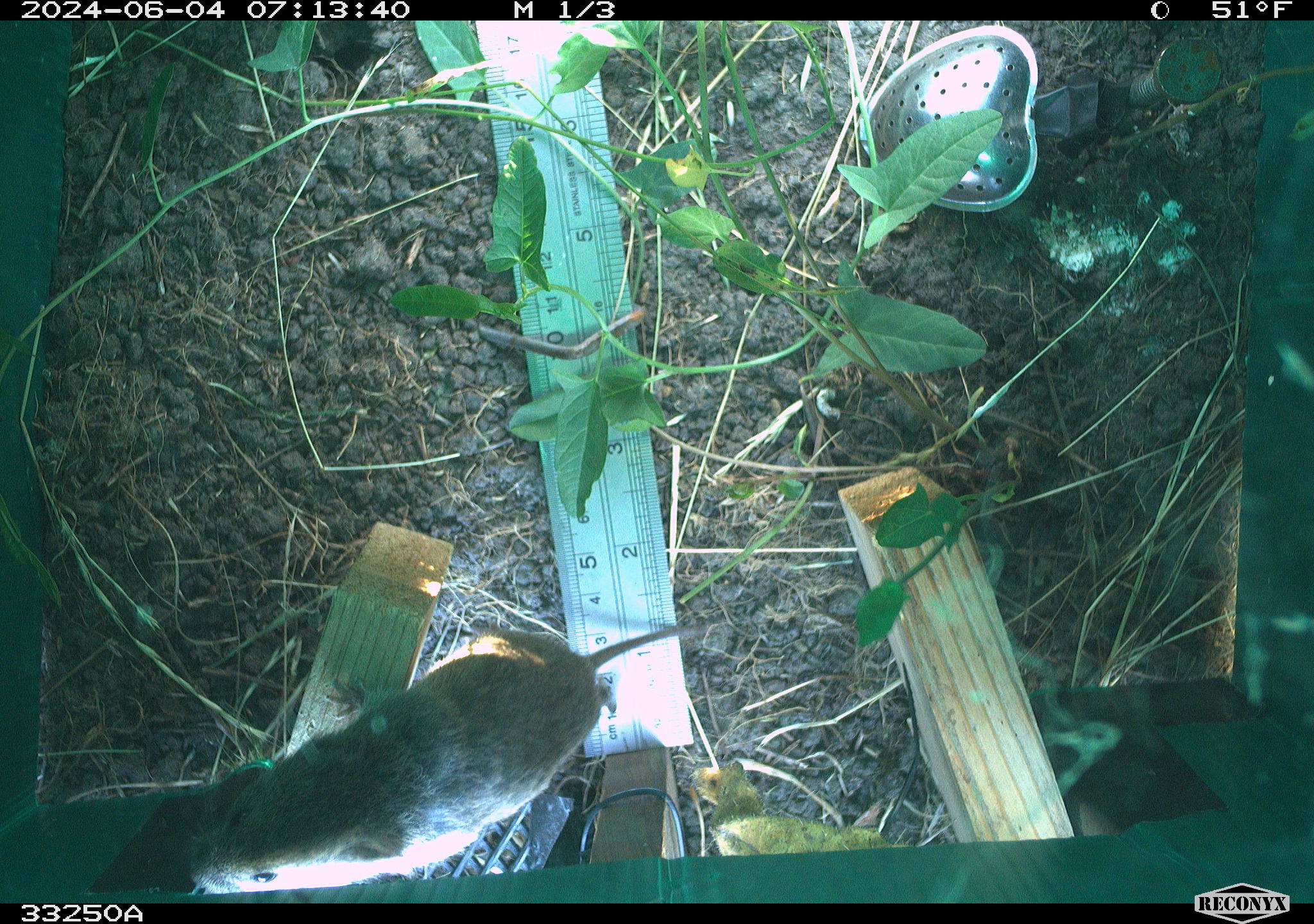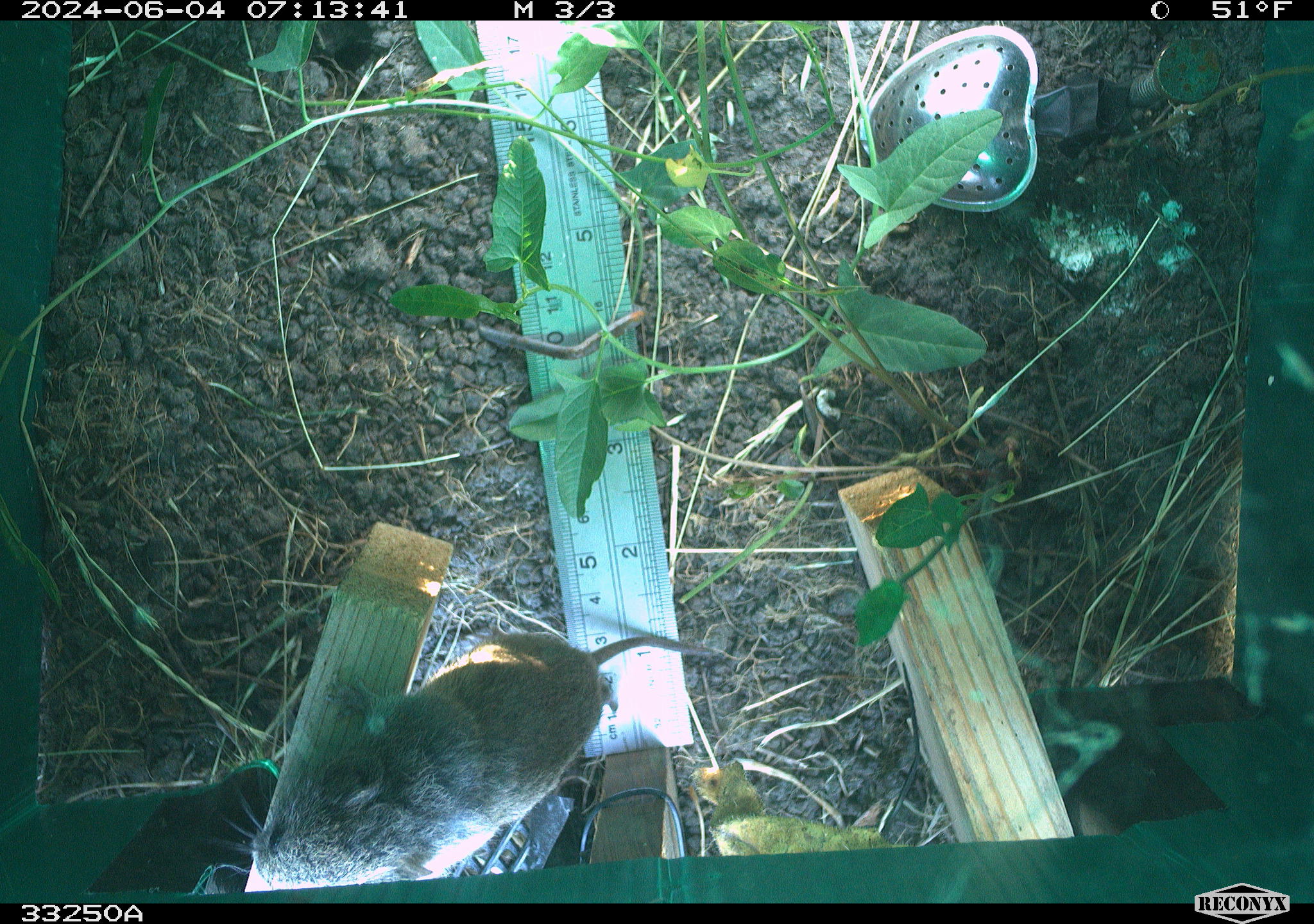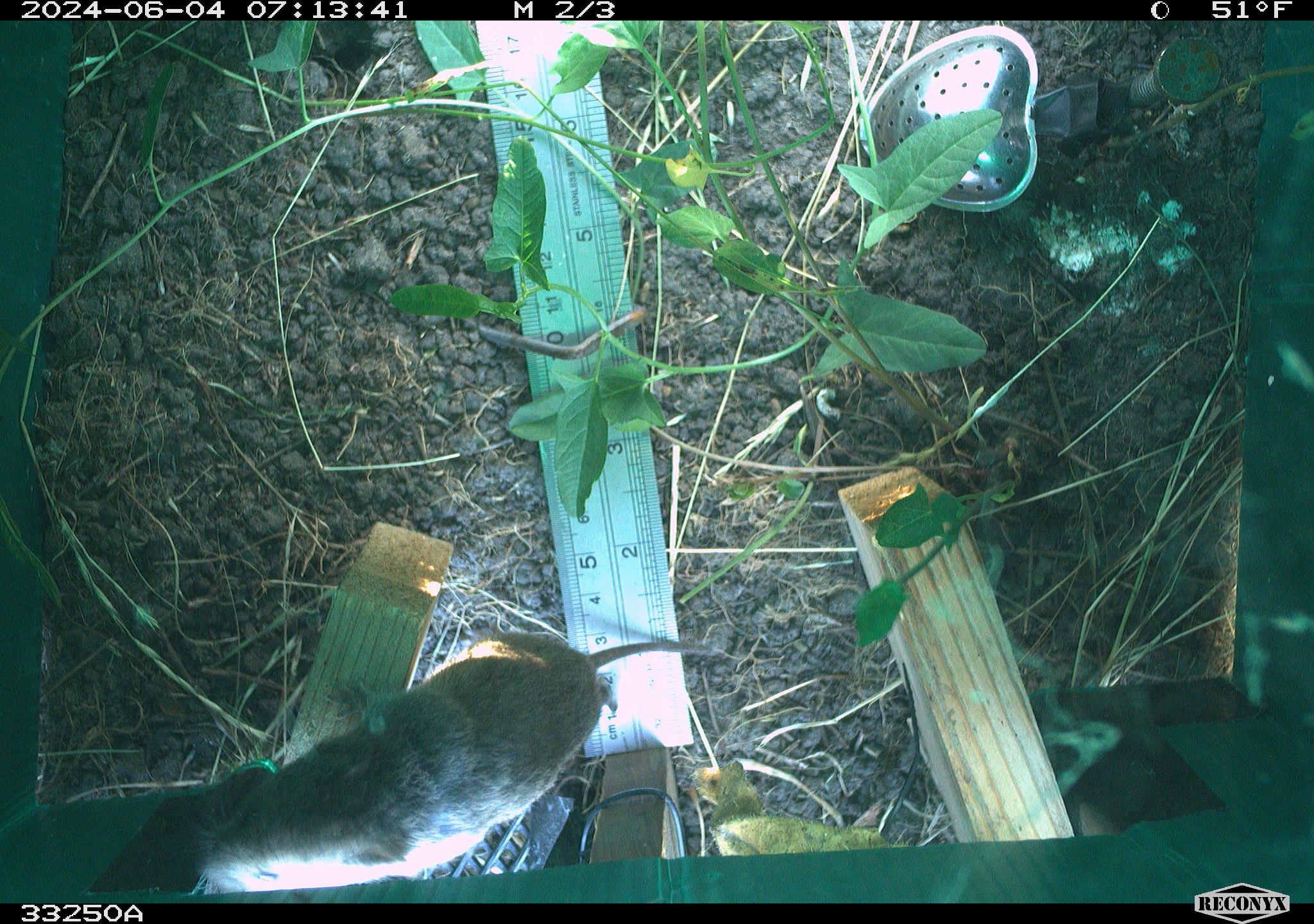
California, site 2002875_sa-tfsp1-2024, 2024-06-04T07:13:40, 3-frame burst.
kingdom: Animalia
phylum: Chordata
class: Mammalia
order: Rodentia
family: Cricetidae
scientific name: Arvicolinae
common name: voles, lemmings, and muskrats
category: arvicolinae subfamily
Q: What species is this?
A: Arvicolinae subfamily (voles, lemmings, and muskrats) (Arvicolinae).